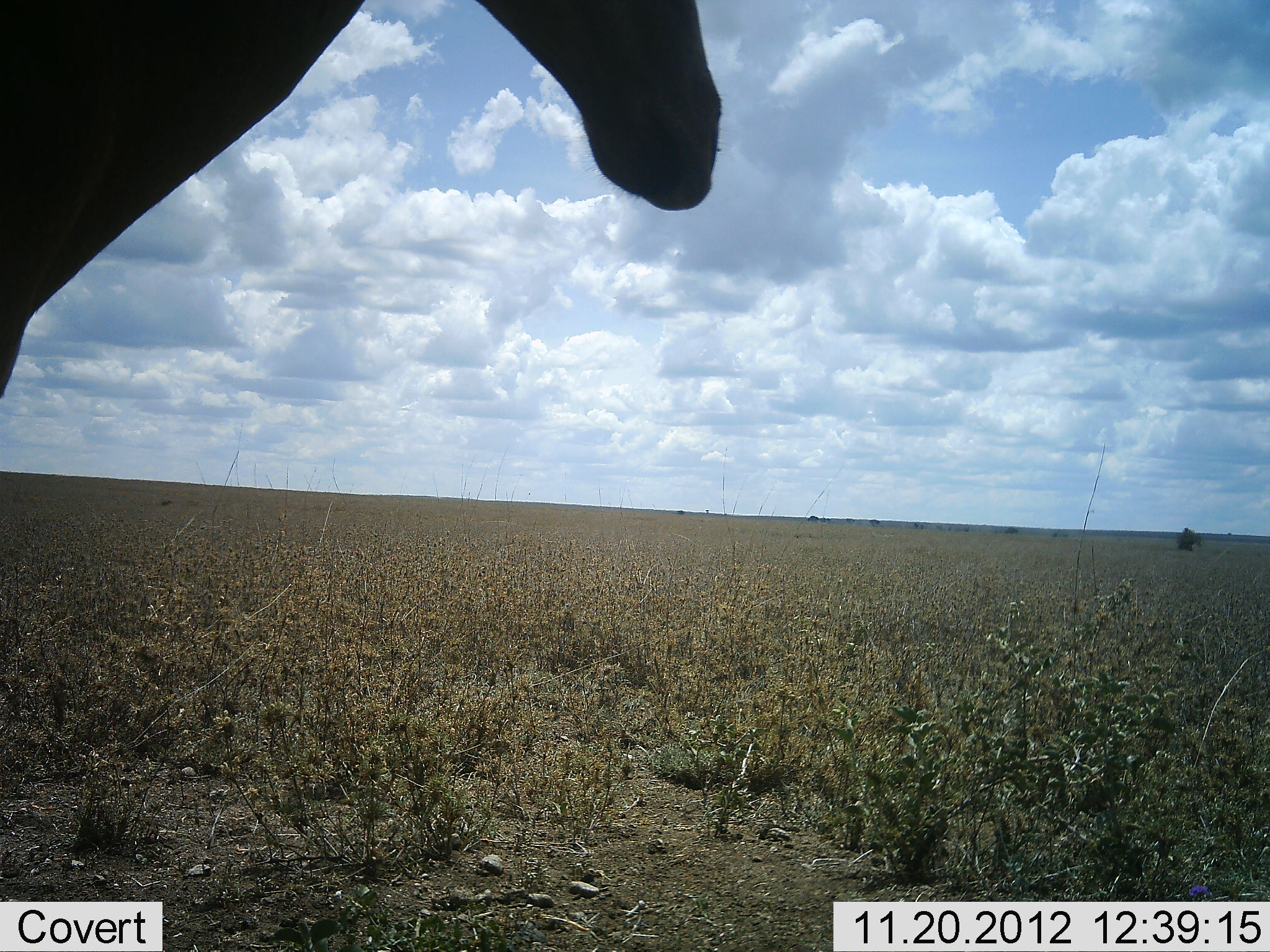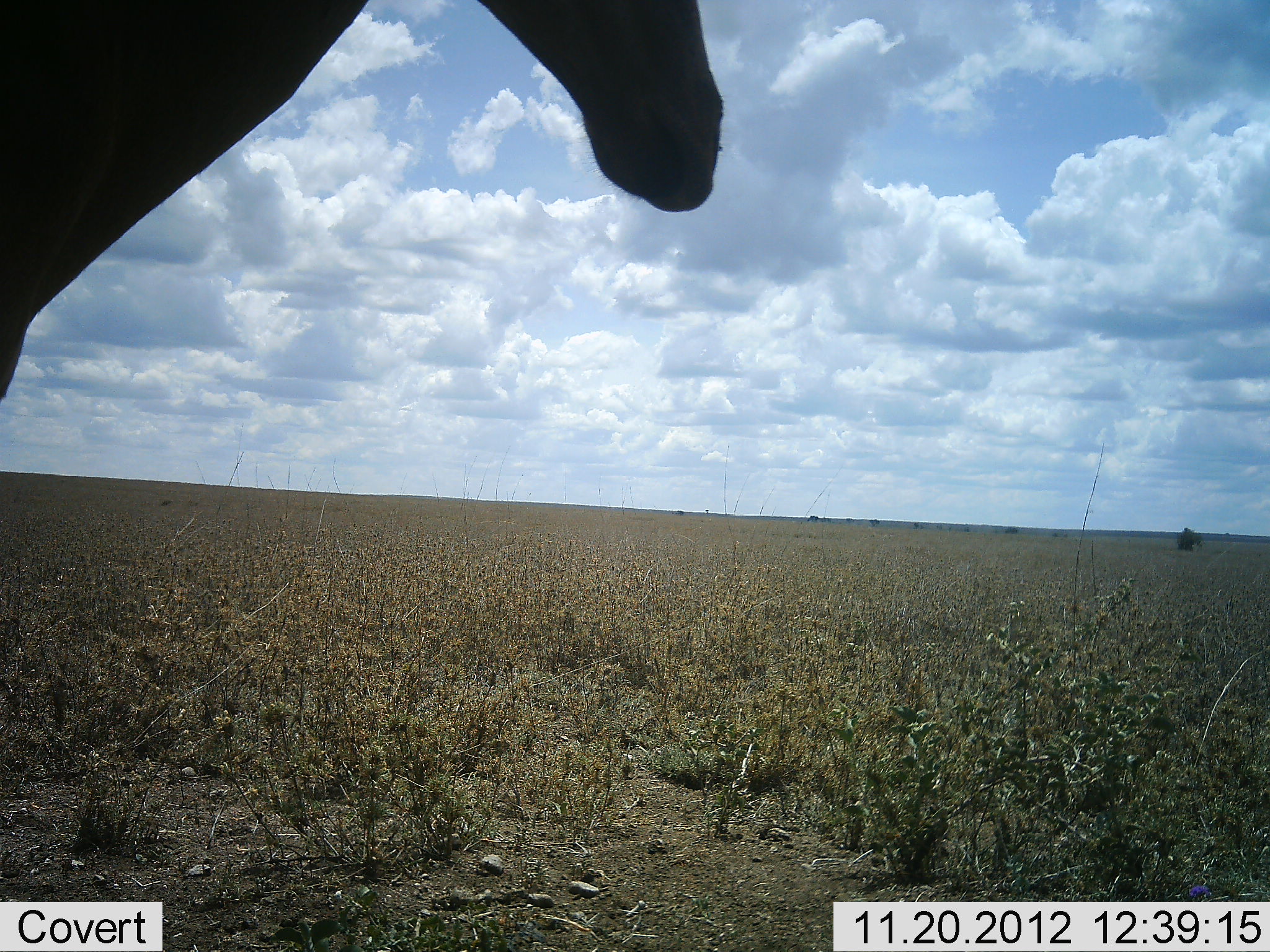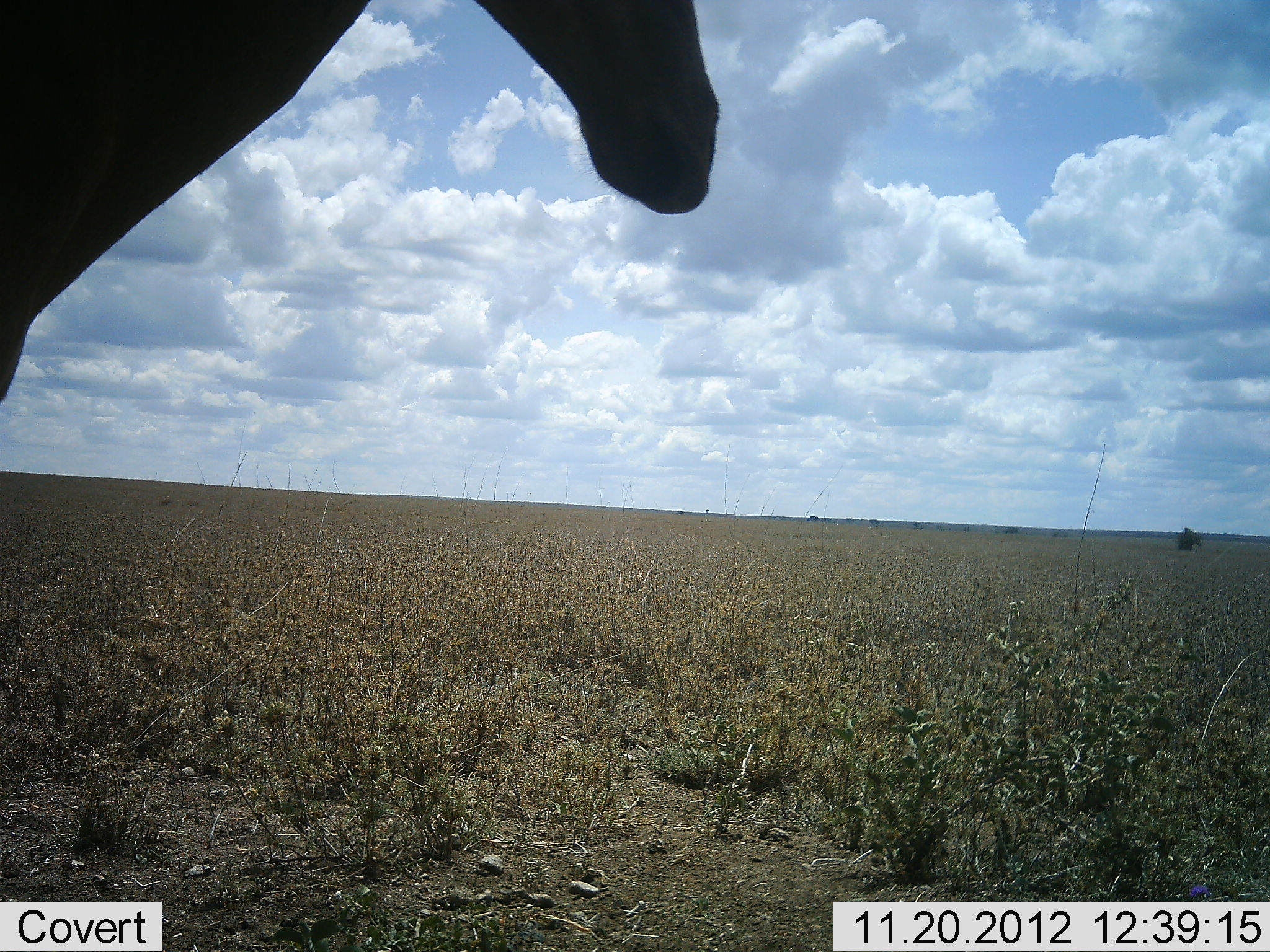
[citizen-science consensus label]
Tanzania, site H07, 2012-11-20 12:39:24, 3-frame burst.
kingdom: Animalia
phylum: Chordata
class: Mammalia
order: Artiodactyla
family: Bovidae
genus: Alcelaphus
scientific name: Alcelaphus buselaphus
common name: hartebeest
Hartebeest (Alcelaphus buselaphus), count 1. Behavior (volunteer vote fractions): standing 100%, resting 0%, moving 10%, interacting 0%. Young present (vote fraction): 0%. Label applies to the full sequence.